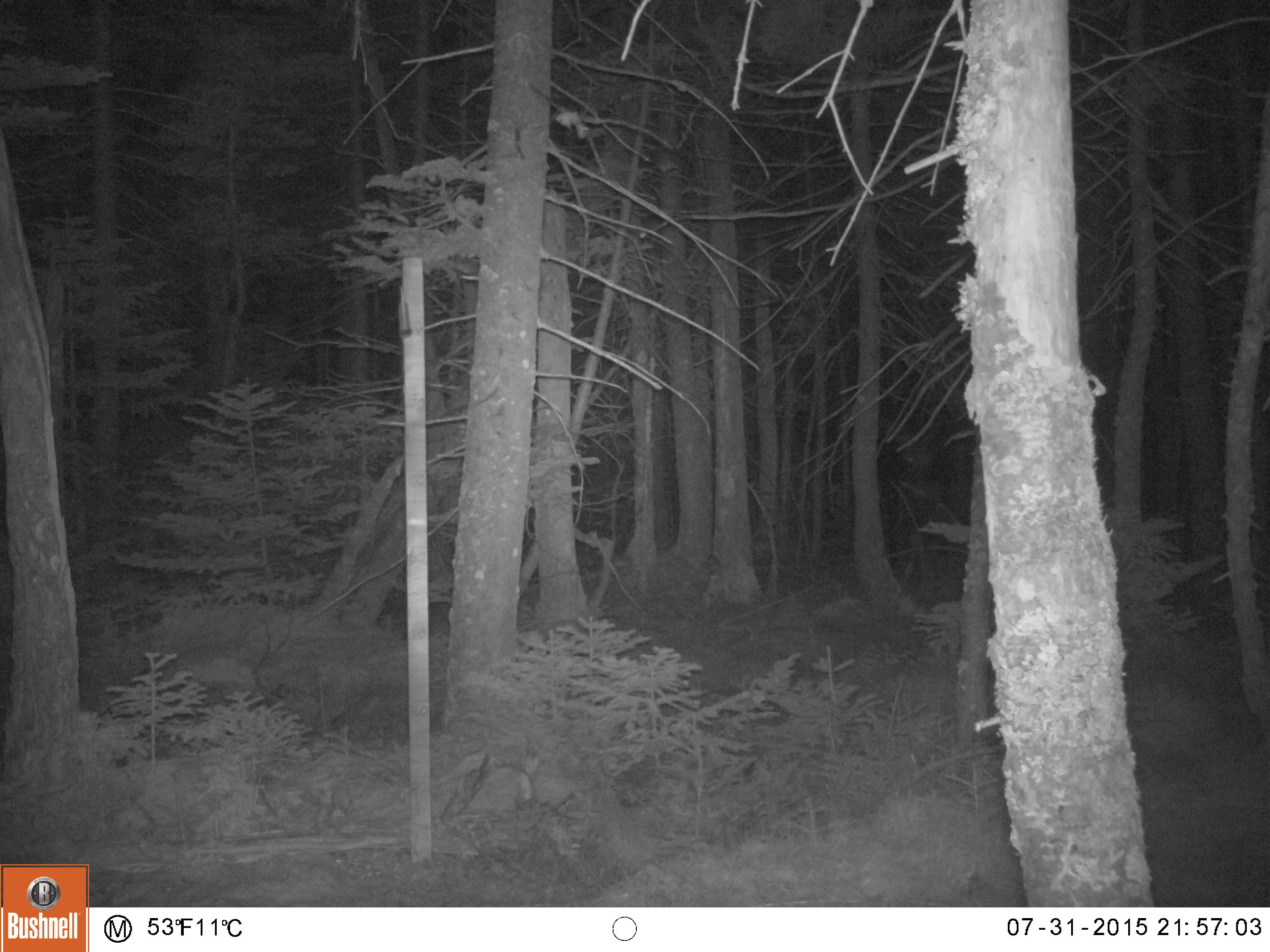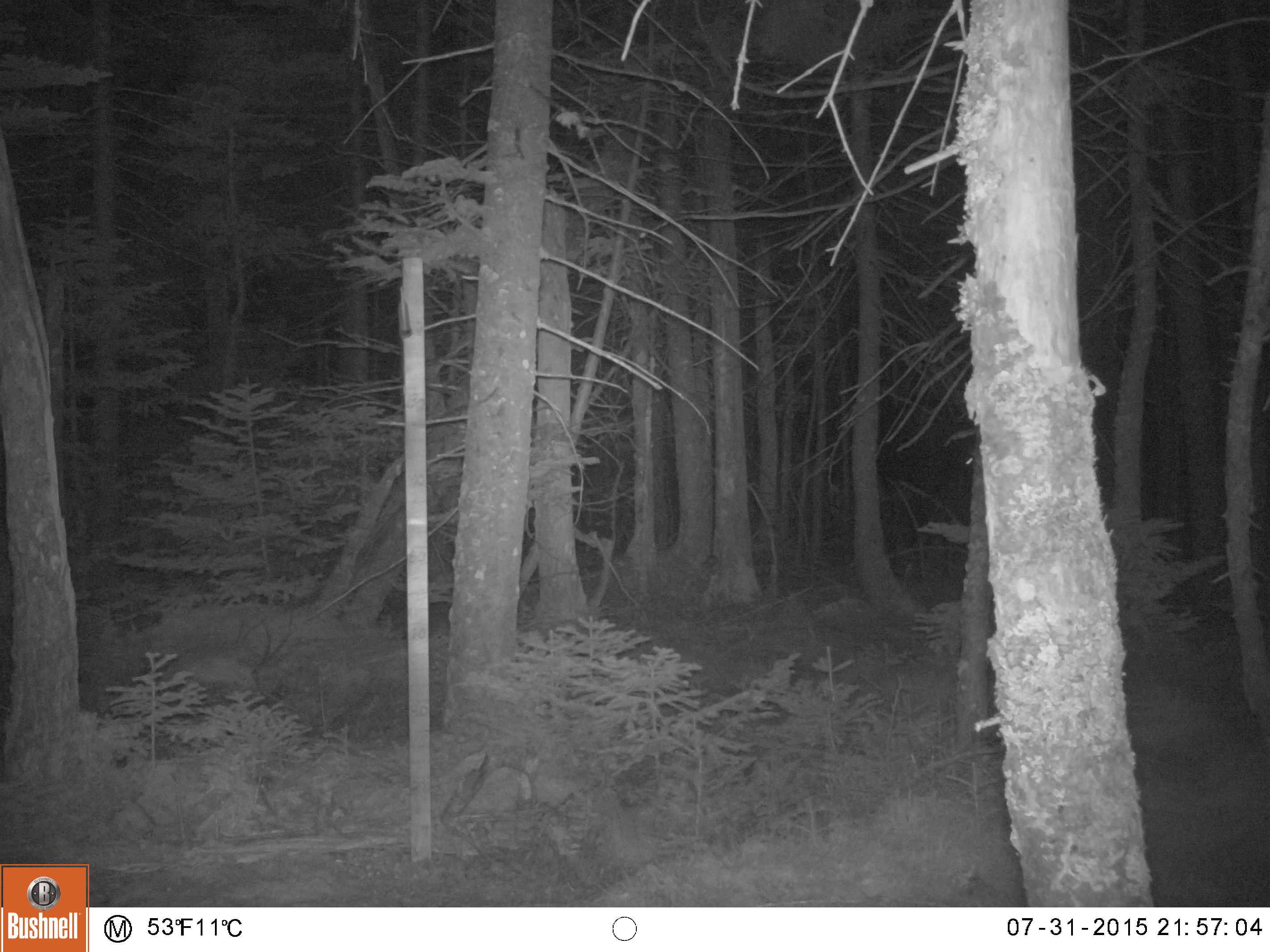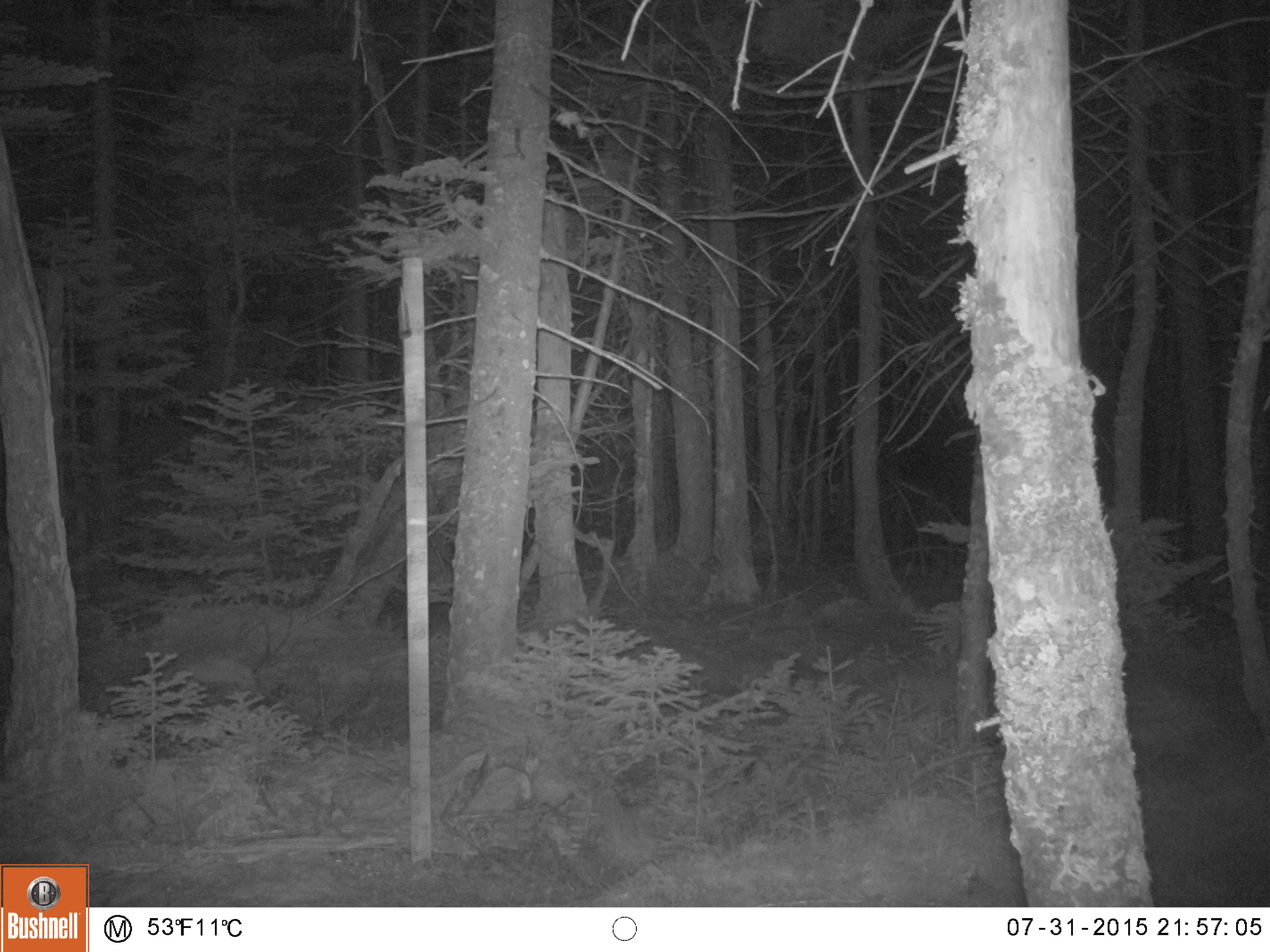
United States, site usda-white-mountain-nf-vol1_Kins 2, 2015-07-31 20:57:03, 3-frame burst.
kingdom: Animalia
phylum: Chordata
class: Mammalia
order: Artiodactyla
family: Cervidae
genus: Alces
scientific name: Alces alces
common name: moose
Moose (Alces alces).